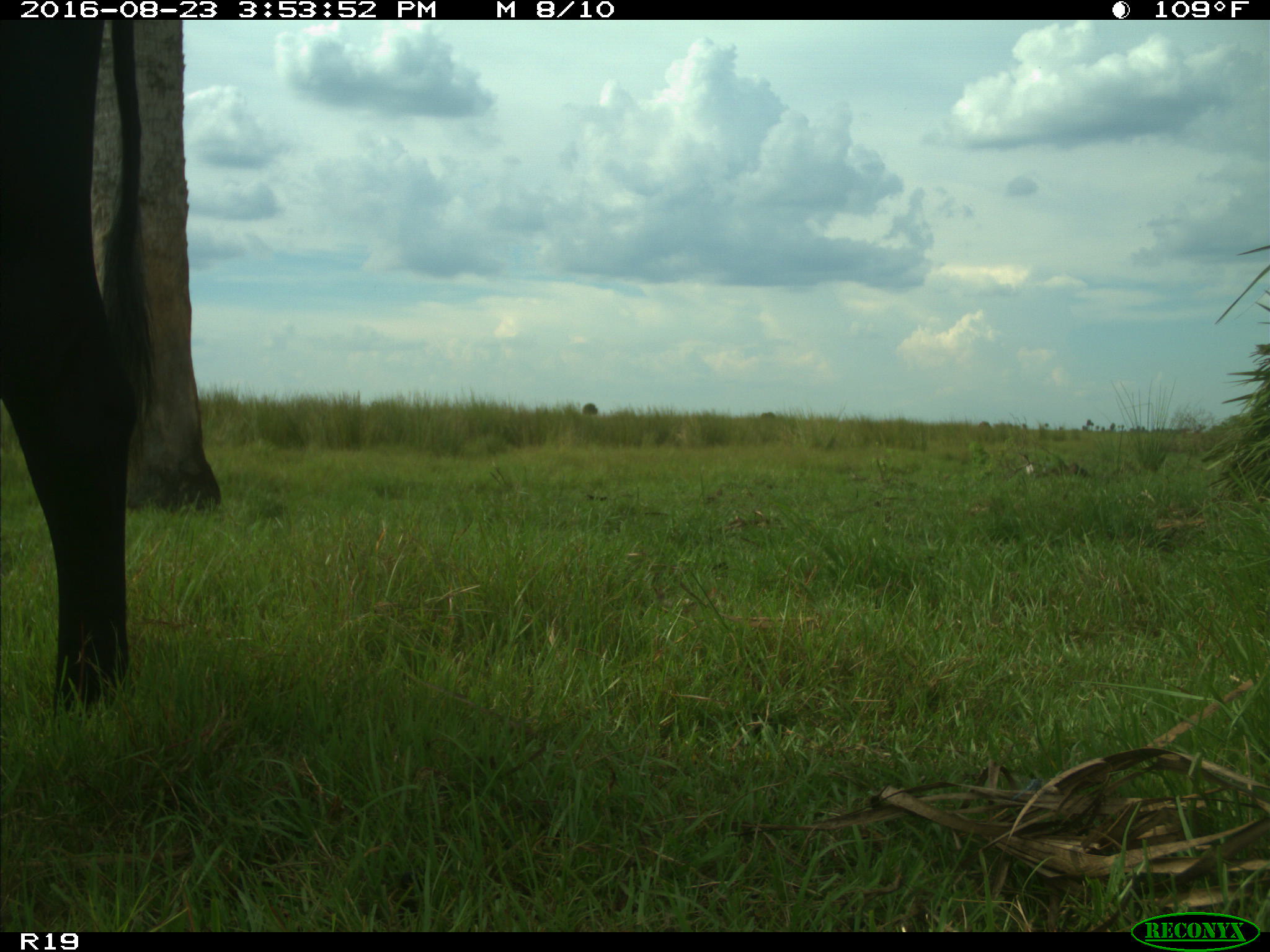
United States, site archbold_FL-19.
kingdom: Animalia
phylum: Chordata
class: Mammalia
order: Artiodactyla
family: Bovidae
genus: Bos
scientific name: Bos taurus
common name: domestic cow